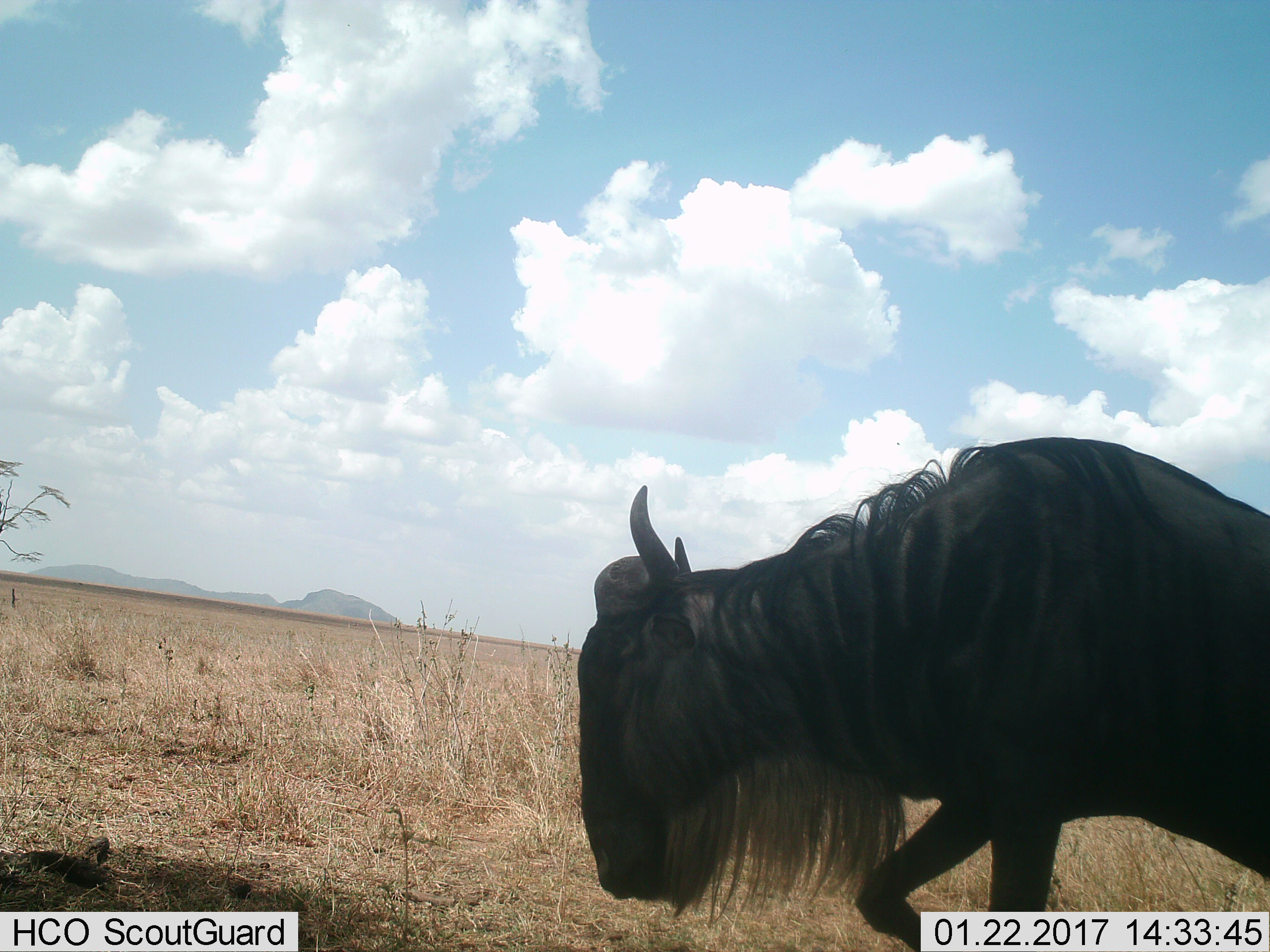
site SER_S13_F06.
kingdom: Animalia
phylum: Chordata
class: Mammalia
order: Artiodactyla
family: Bovidae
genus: Connochaetes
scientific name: Connochaetes taurinus taurinus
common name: blue wildebeest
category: wildebeestblue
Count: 1.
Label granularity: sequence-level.